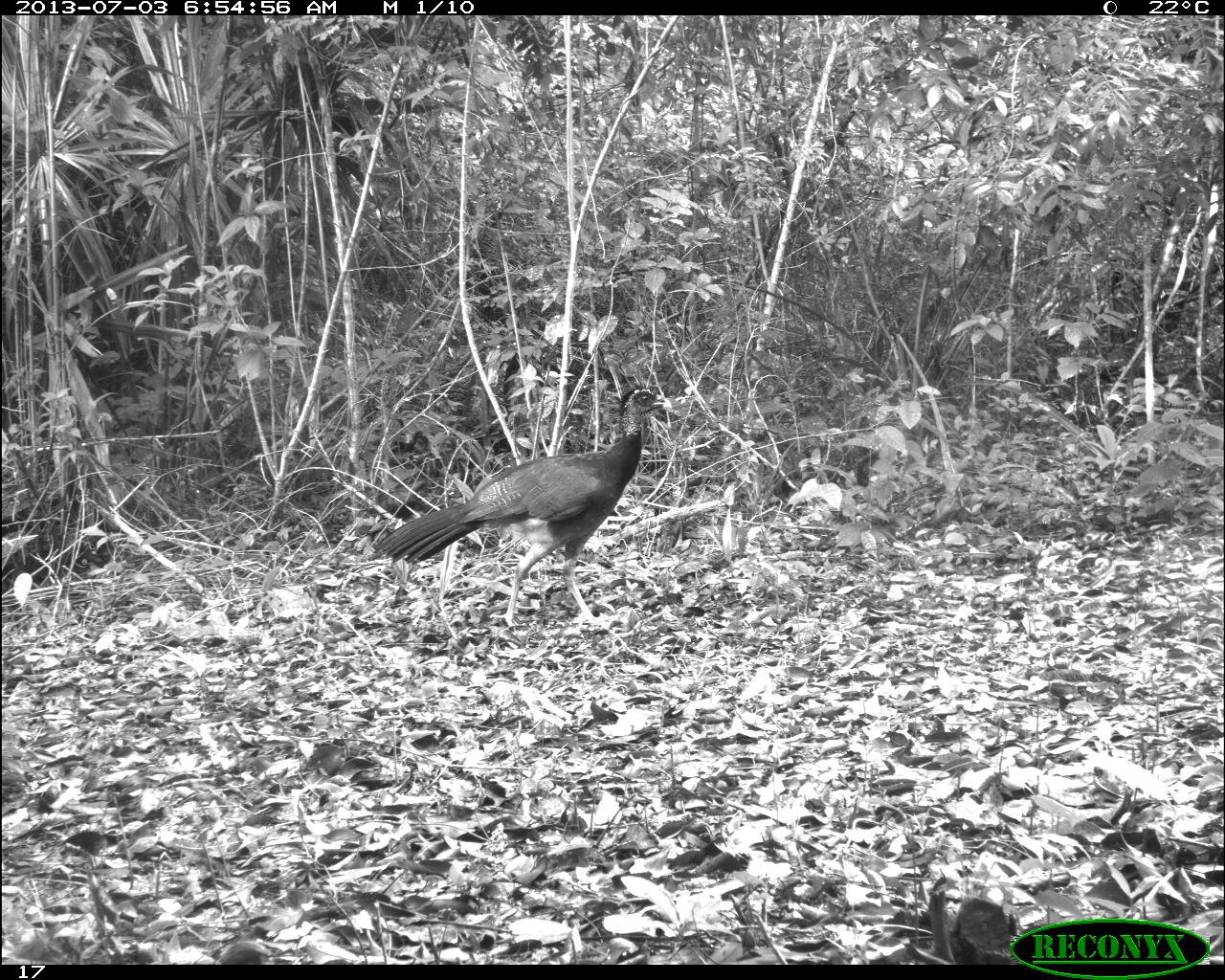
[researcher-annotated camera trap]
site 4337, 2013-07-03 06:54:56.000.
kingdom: Animalia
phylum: Chordata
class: Aves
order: Galliformes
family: Cracidae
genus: Crax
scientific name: Crax rubra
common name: great curassow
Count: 1.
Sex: female.